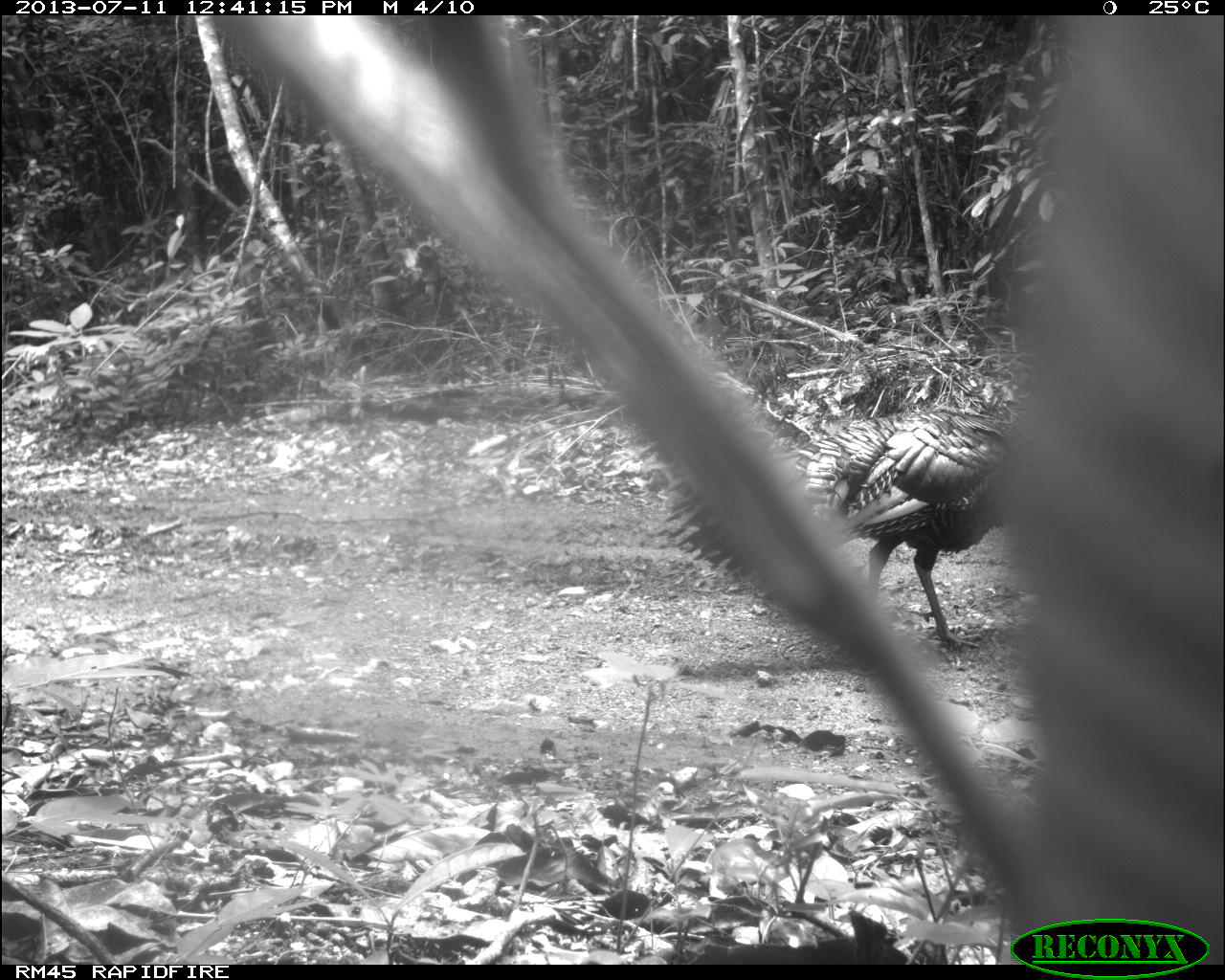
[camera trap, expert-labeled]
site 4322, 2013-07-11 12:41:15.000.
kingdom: Animalia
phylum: Chordata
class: Aves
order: Galliformes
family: Phasianidae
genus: Meleagris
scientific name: Meleagris ocellata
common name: ocellated turkey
Meleagris ocellata (ocellated turkey), count 2.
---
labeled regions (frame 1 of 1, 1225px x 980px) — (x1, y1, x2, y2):
meleagris ocellata: (663, 406, 1015, 647)